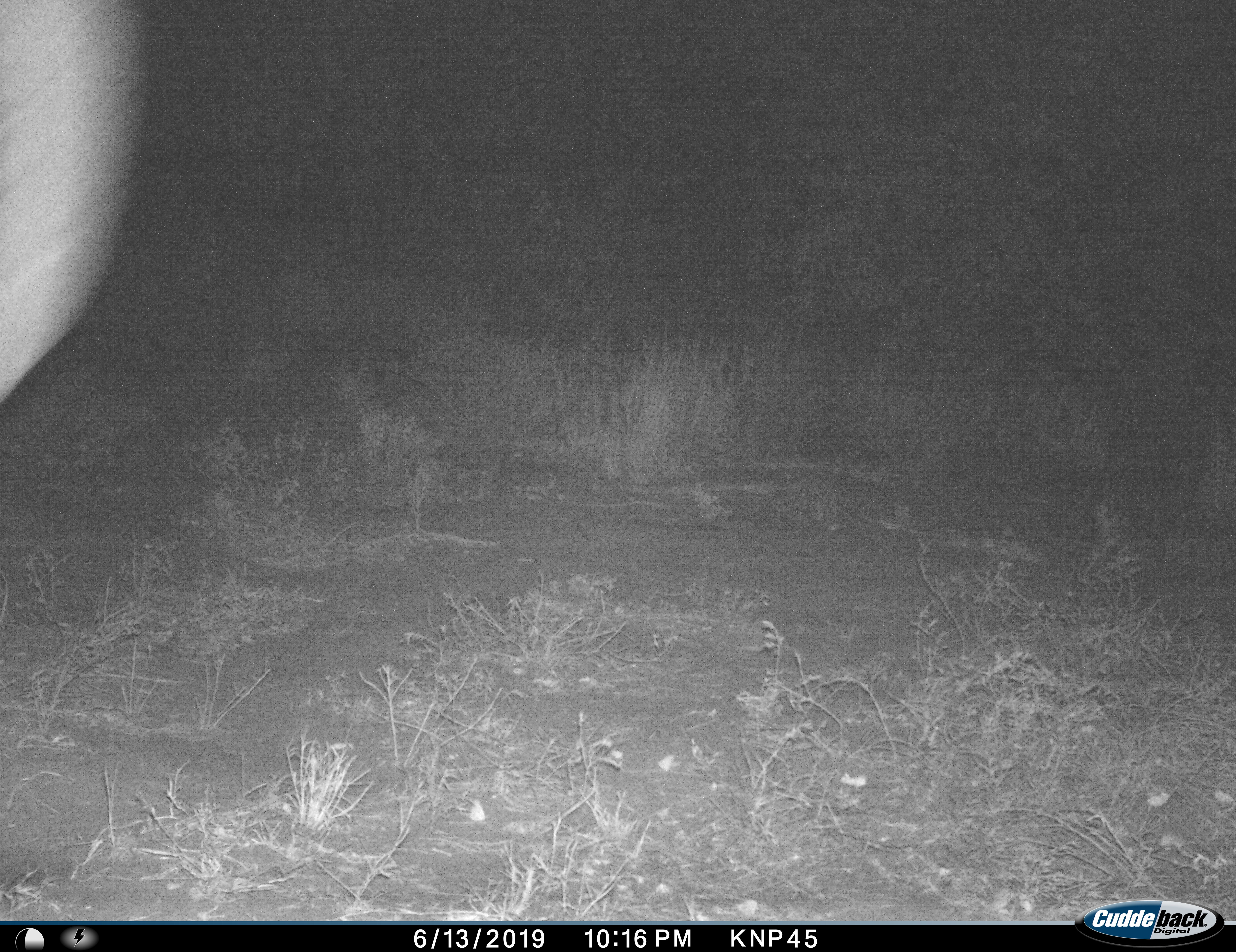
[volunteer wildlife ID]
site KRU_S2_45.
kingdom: Animalia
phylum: Chordata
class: Mammalia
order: Proboscidea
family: Elephantidae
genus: Loxodonta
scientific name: Loxodonta africana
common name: african bush elephant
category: elephant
Elephant (african bush elephant) (Loxodonta africana), count 1. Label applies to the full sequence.